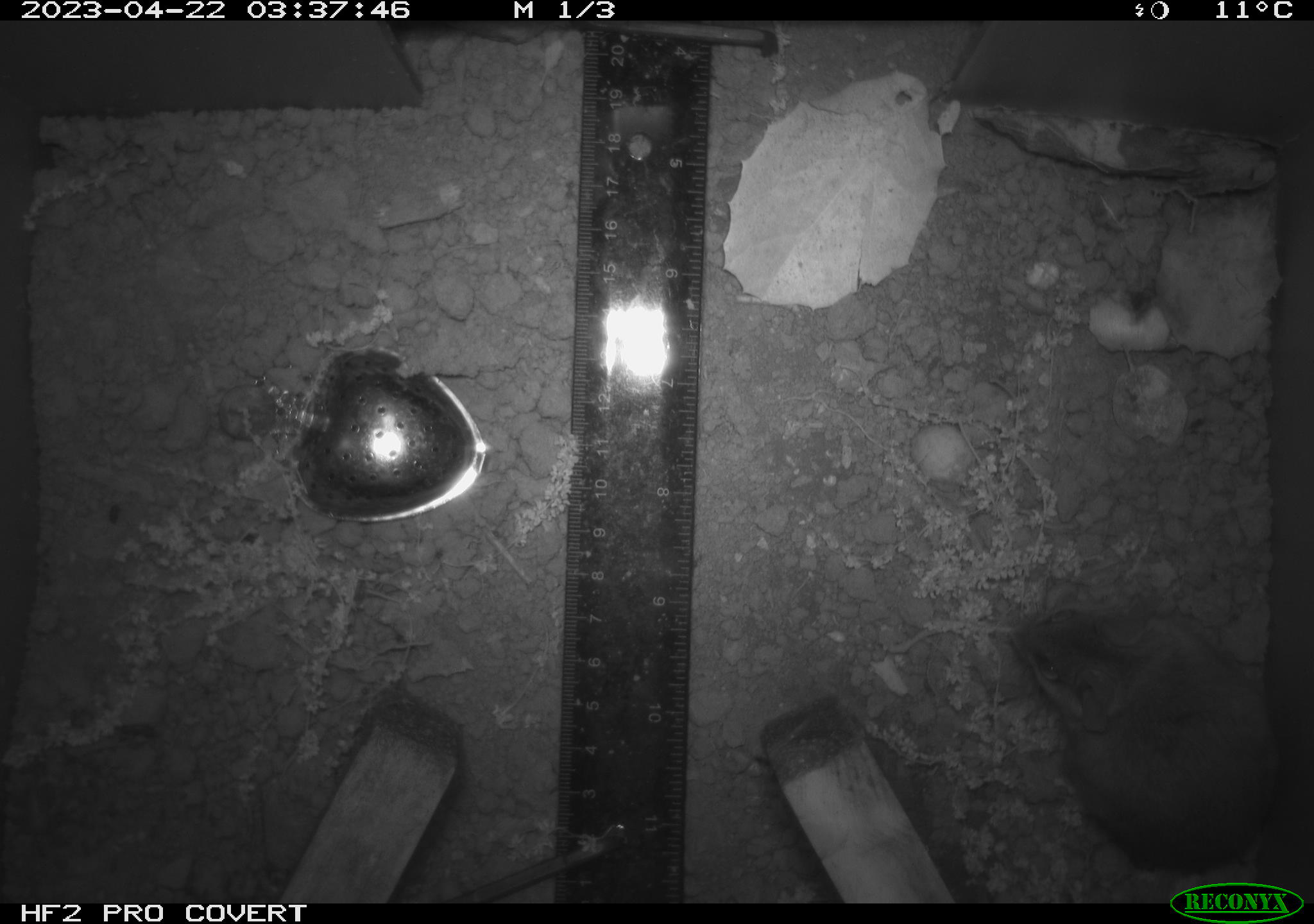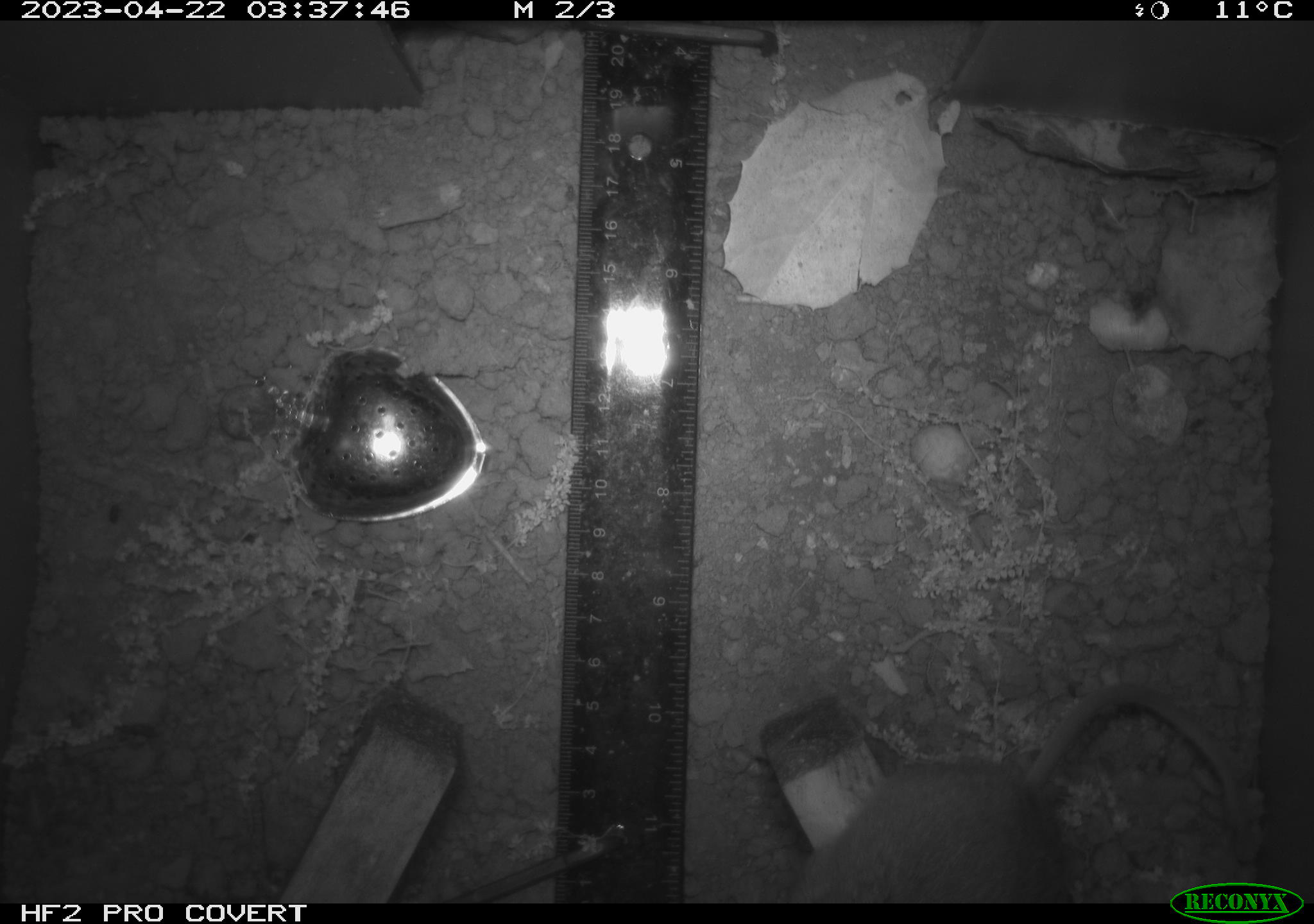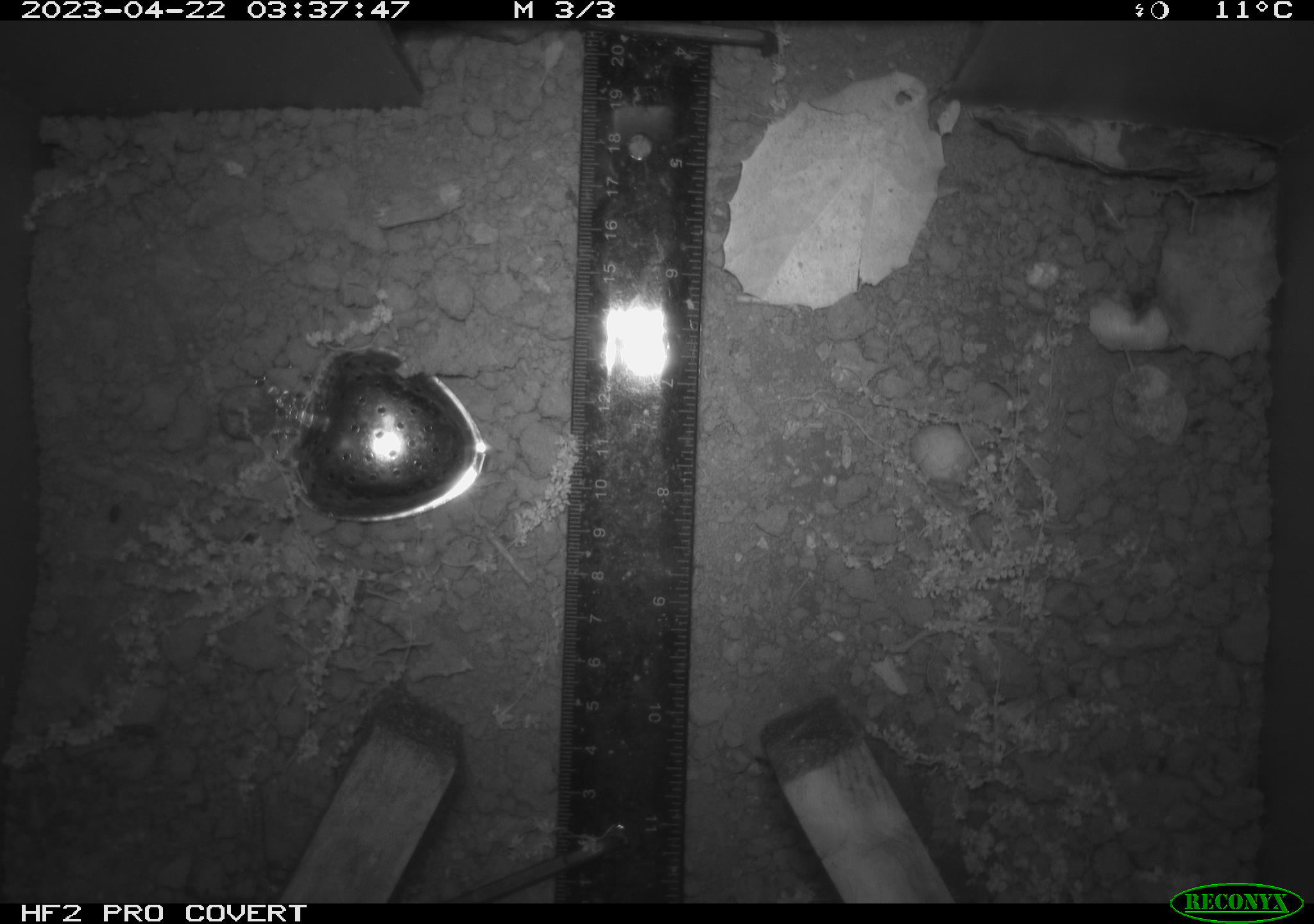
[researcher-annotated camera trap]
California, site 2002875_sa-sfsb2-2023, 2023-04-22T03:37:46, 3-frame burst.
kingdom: Animalia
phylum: Chordata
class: Mammalia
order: Rodentia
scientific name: Rodentia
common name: mouse species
Mouse species (Rodentia).